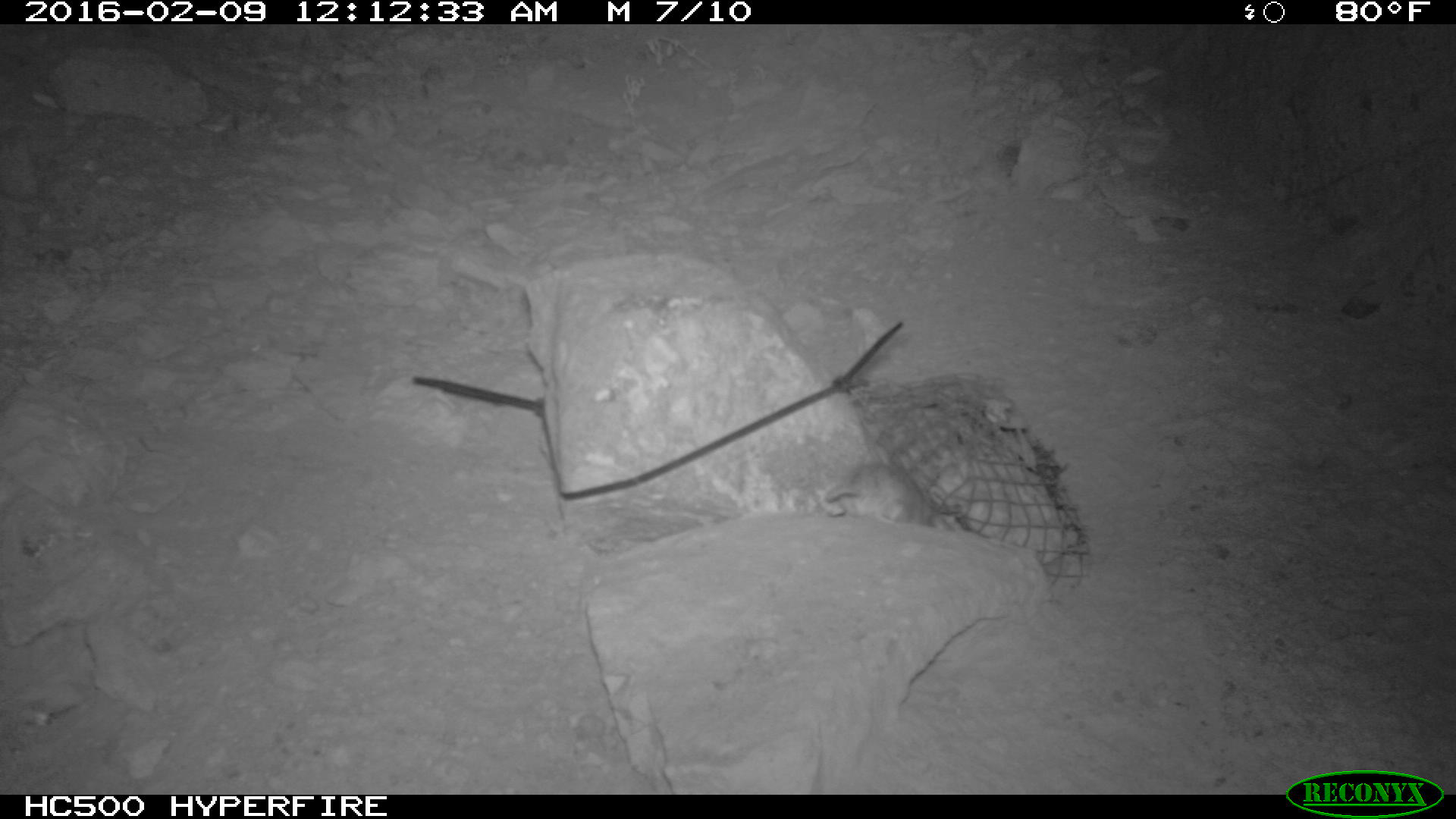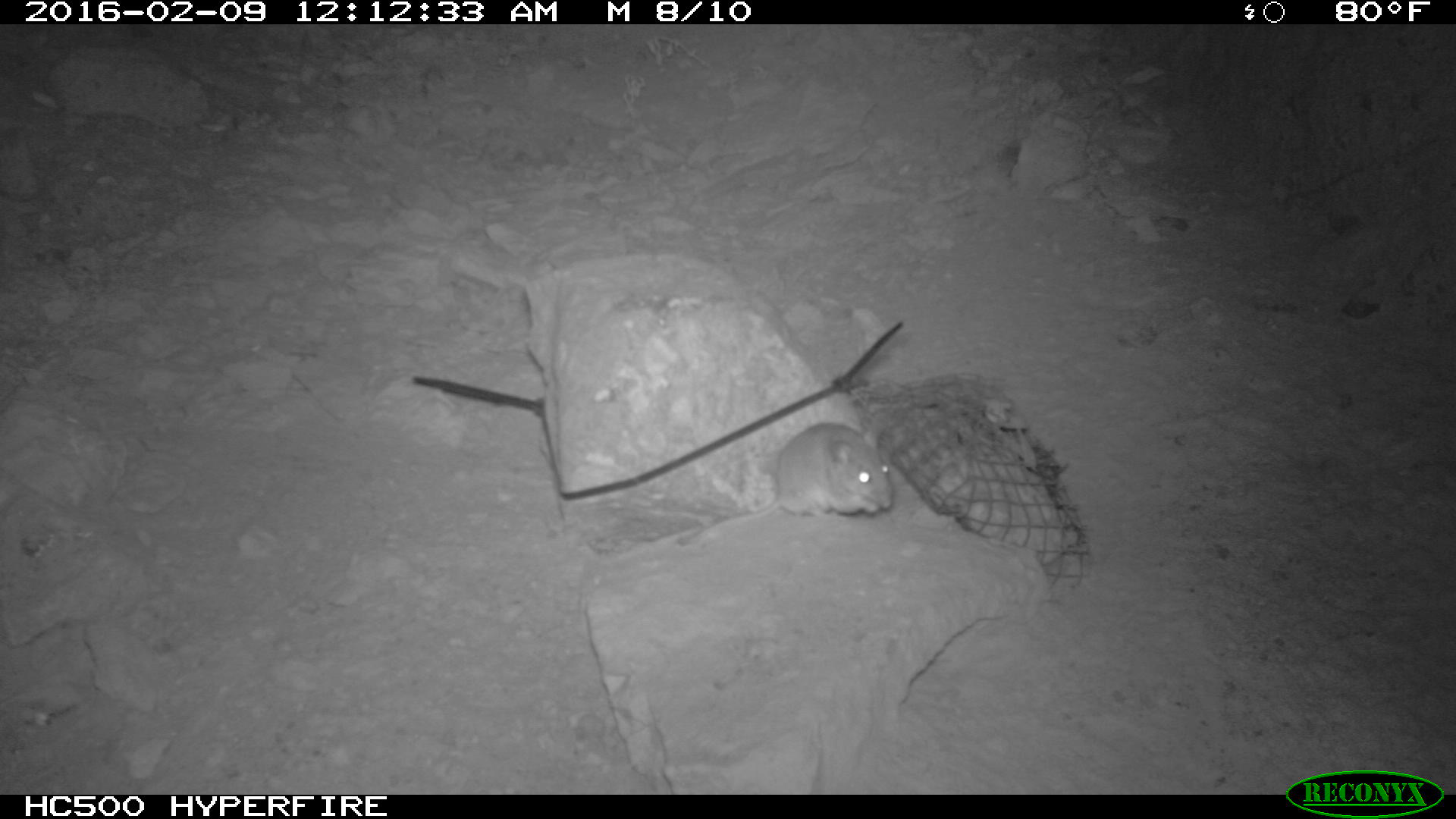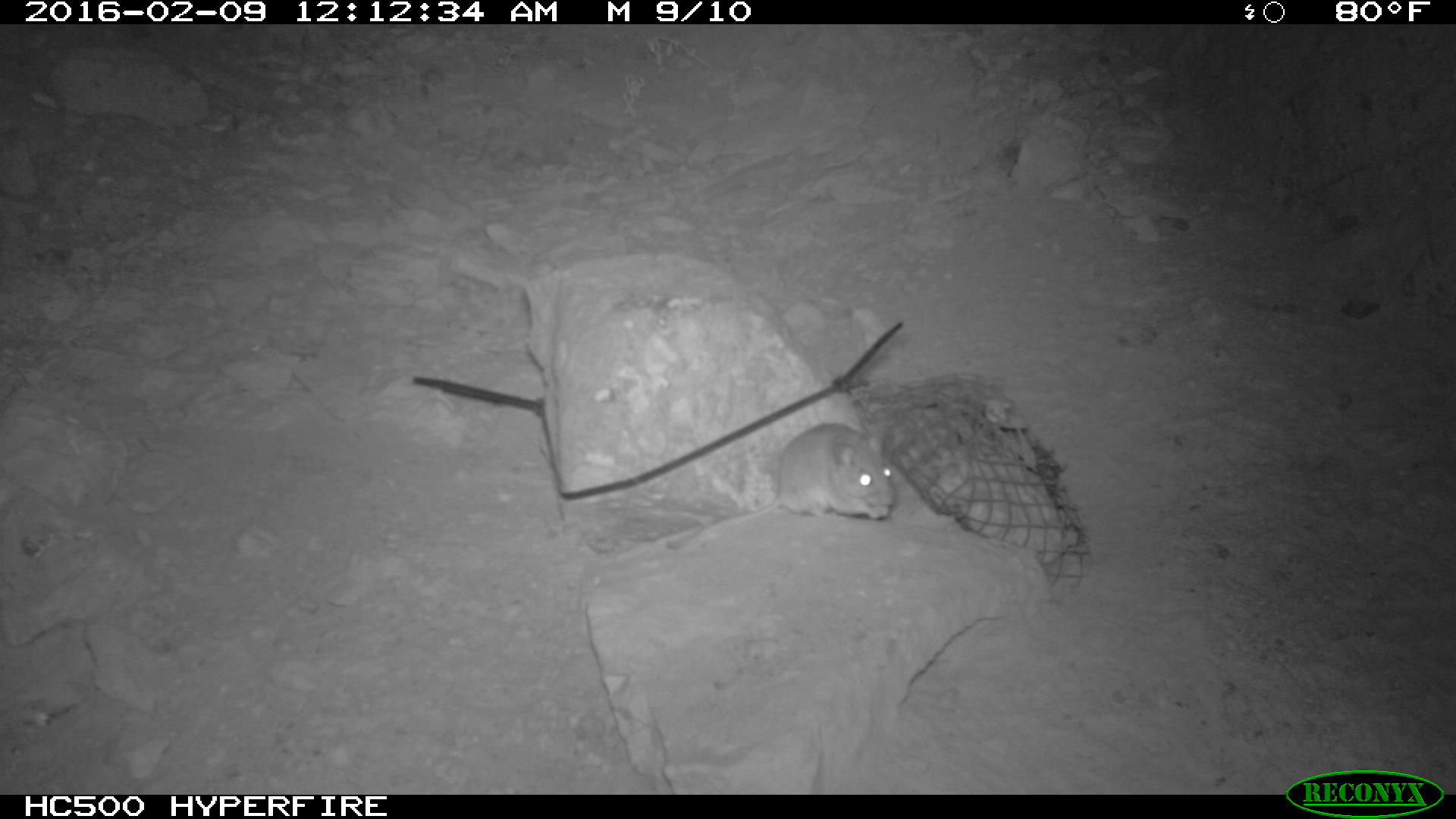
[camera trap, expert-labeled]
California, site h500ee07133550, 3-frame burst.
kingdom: Animalia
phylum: Chordata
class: Mammalia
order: Rodentia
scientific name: Rodentia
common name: rodent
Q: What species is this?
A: Rodent (Rodentia).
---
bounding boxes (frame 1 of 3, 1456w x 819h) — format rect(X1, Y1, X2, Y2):
rodent: rect(821, 460, 932, 525)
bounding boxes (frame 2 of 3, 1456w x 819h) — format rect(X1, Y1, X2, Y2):
rodent: rect(676, 421, 893, 547)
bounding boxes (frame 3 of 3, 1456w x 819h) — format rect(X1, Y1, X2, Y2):
rodent: rect(659, 420, 899, 557)